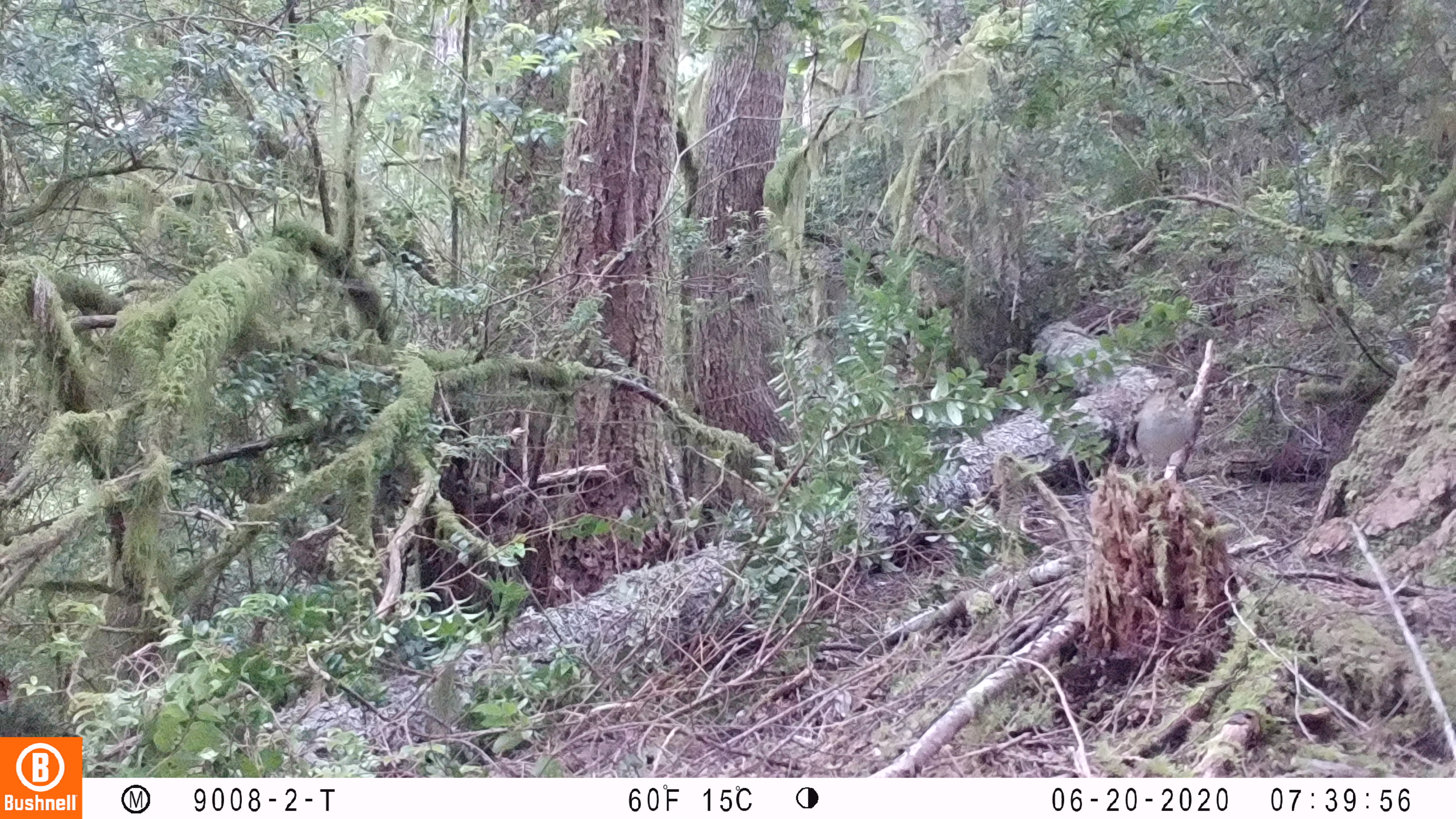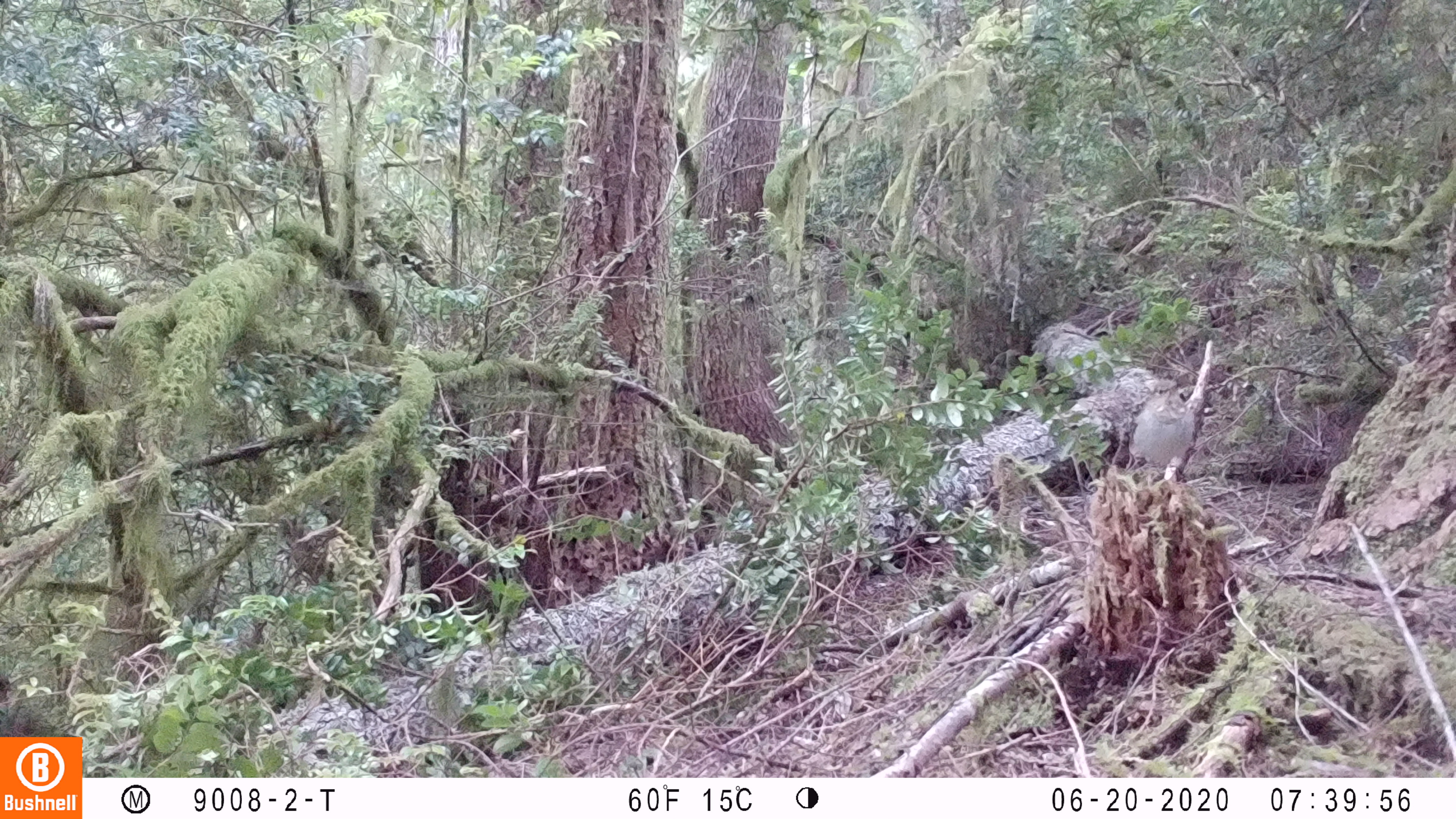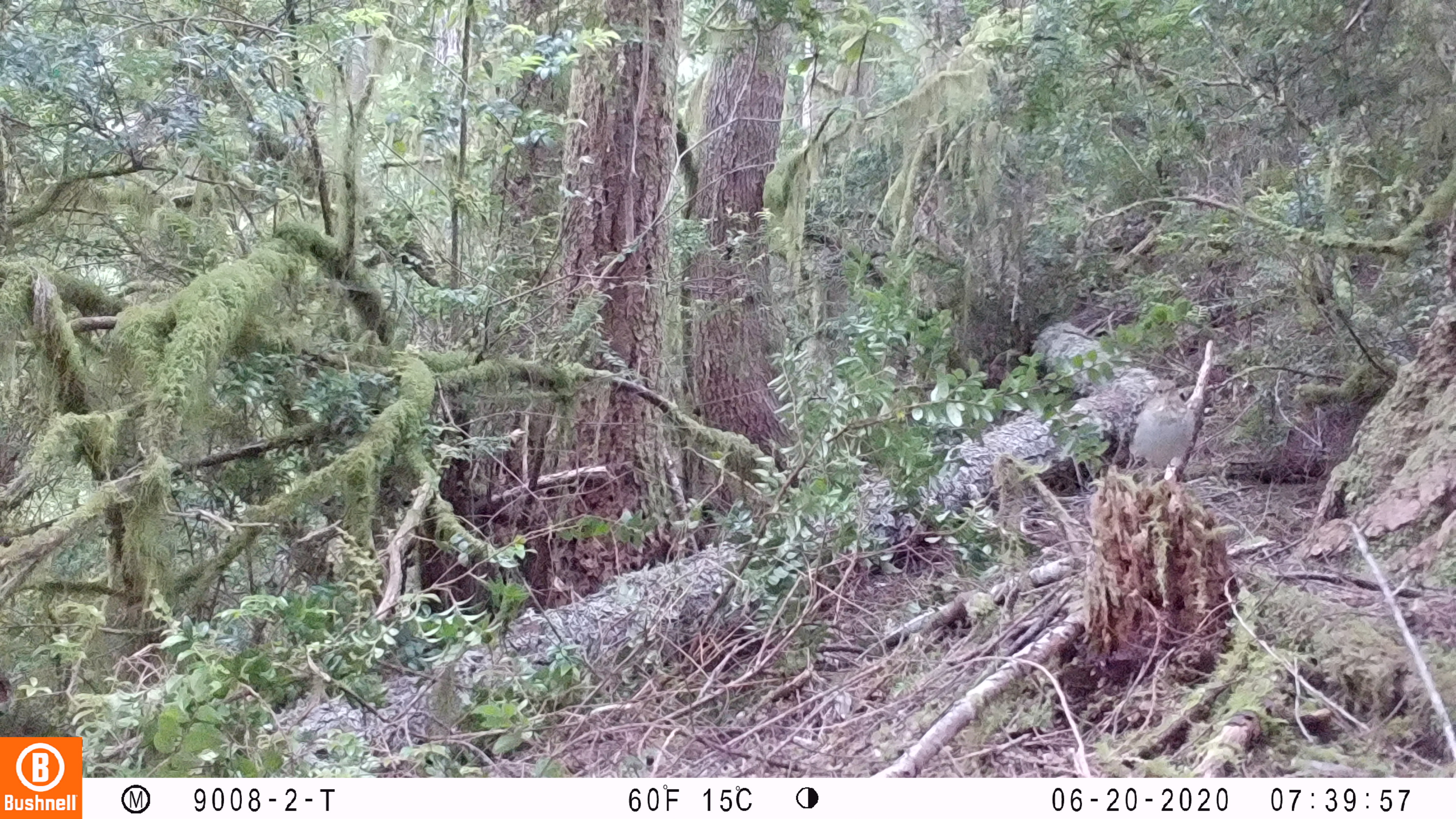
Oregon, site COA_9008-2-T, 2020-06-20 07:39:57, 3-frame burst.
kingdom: Animalia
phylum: Chordata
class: Aves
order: Passeriformes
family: Turdidae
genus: Catharus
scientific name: Catharus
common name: brown thrushes and nightingale-thrushes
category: catharus species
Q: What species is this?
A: Catharus species (brown thrushes and nightingale-thrushes) (Catharus).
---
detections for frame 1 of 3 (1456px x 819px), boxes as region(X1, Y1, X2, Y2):
catharus species: region(1110, 363, 1212, 497)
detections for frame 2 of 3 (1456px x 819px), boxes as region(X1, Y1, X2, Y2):
catharus species: region(1115, 364, 1205, 496)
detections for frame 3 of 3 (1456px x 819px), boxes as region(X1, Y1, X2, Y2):
catharus species: region(1112, 365, 1210, 505)